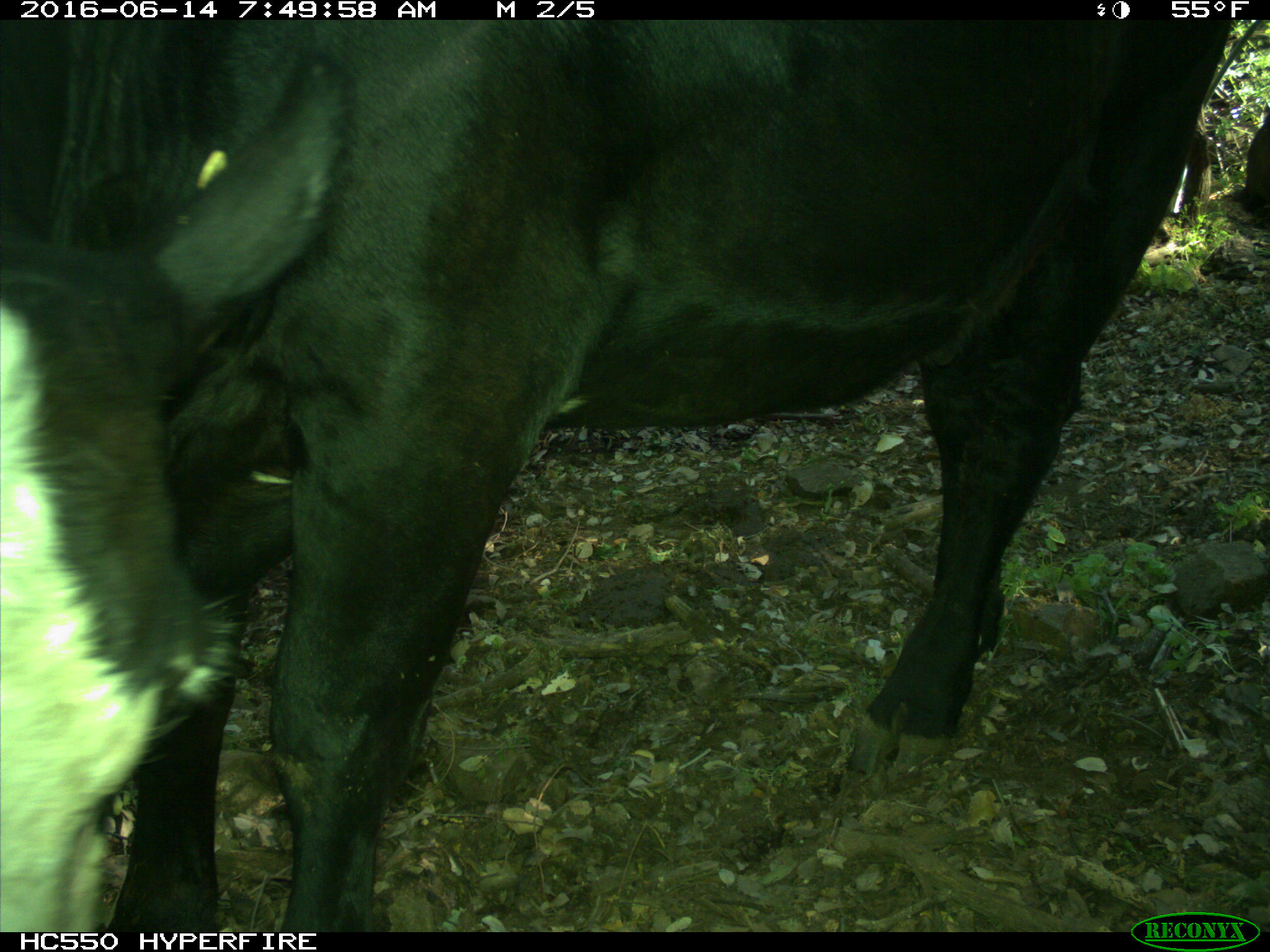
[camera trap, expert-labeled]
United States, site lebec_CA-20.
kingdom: Animalia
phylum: Chordata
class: Mammalia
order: Artiodactyla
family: Bovidae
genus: Bos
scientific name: Bos taurus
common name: domestic cow